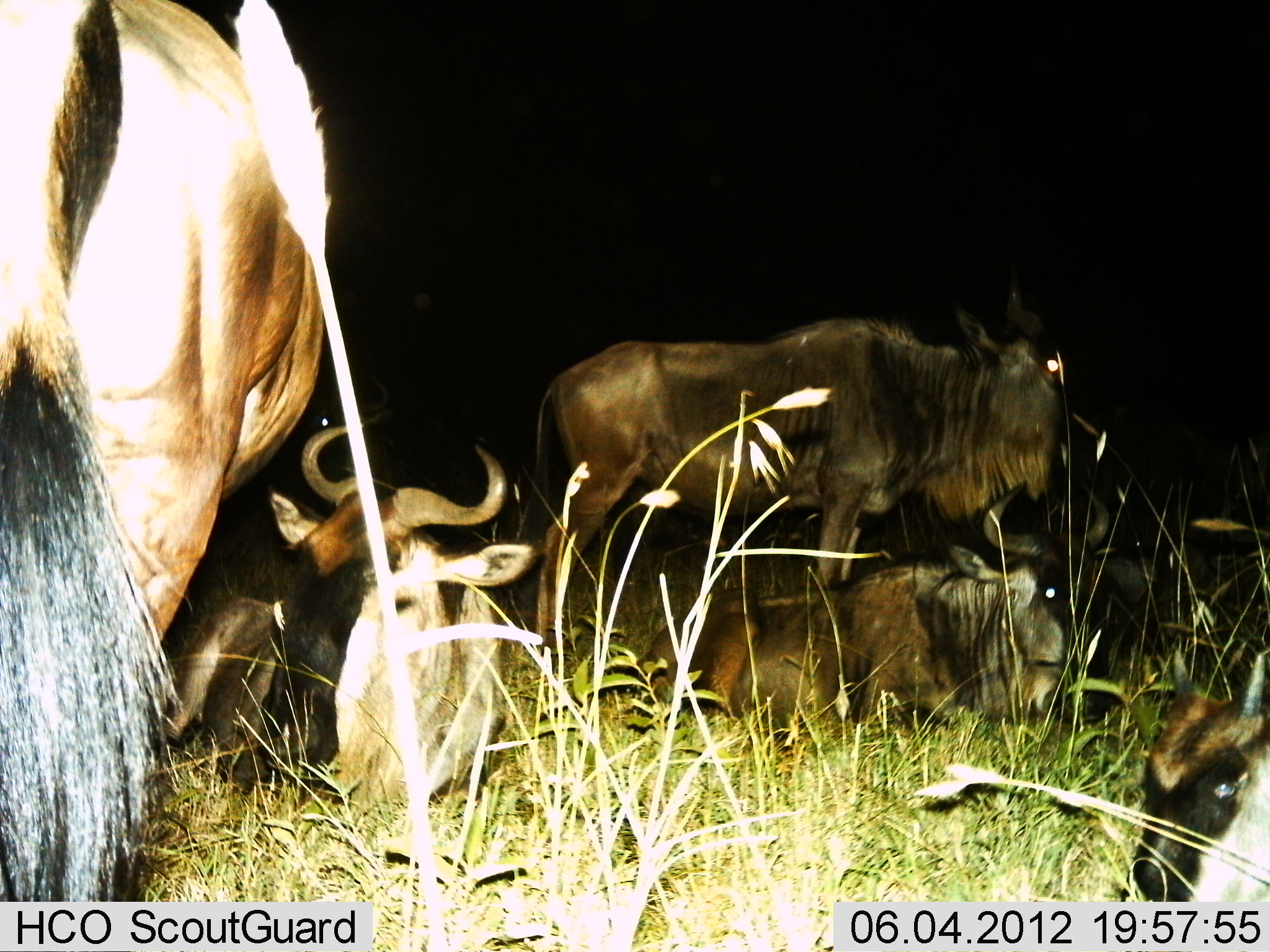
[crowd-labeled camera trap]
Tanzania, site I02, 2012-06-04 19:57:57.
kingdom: Animalia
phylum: Chordata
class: Mammalia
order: Artiodactyla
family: Bovidae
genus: Connochaetes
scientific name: Connochaetes taurinus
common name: blue wildebeest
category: wildebeest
Wildebeest (blue wildebeest) (Connochaetes taurinus), count 6. Behavior (volunteer vote fractions): standing 70%, resting 90%, moving 0%, interacting 10%. Young present (vote fraction): 70%. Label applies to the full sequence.